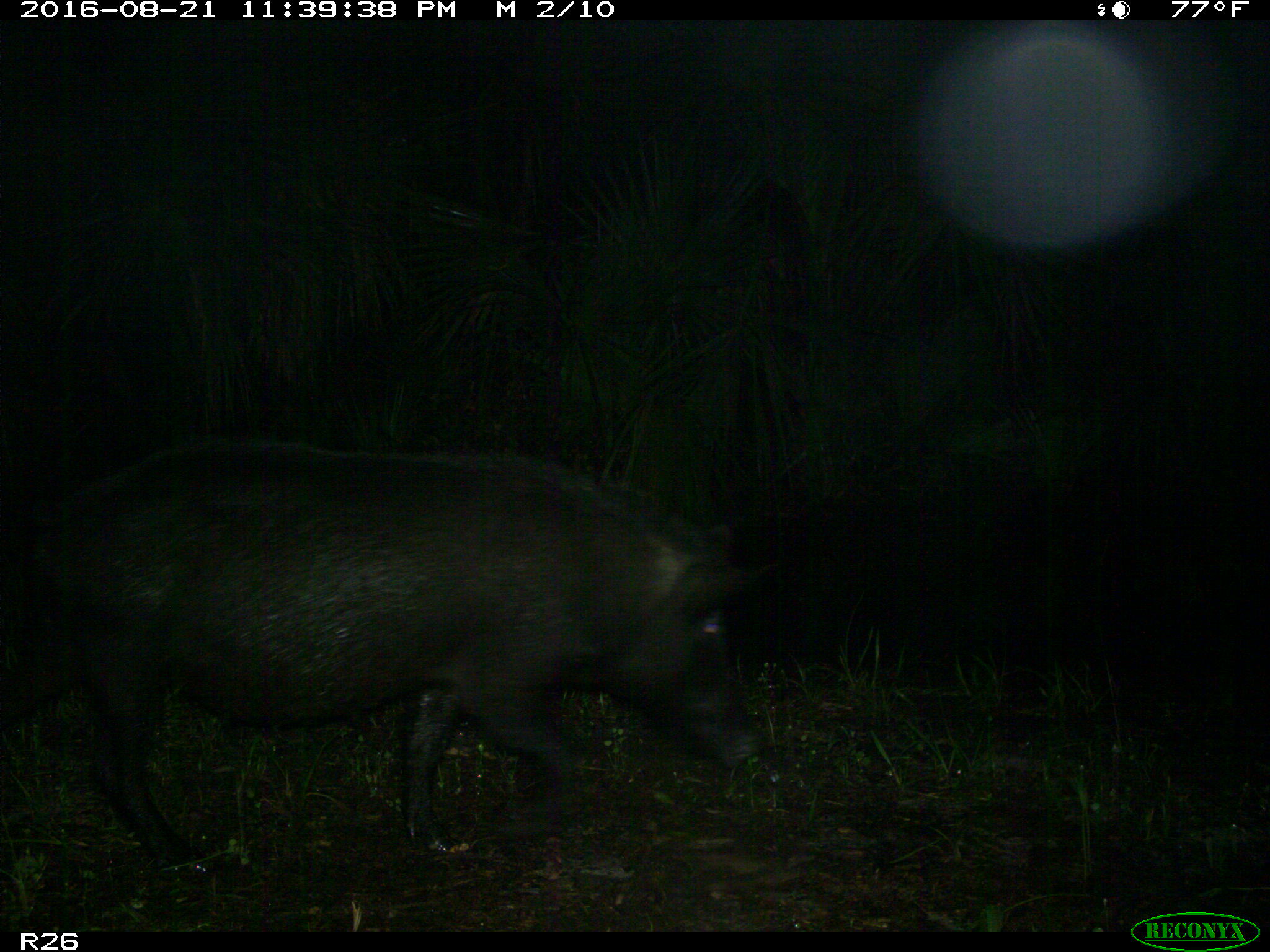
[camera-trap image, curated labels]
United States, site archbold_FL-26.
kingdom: Animalia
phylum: Chordata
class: Mammalia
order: Artiodactyla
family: Suidae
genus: Sus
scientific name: Sus scrofa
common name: wild boar